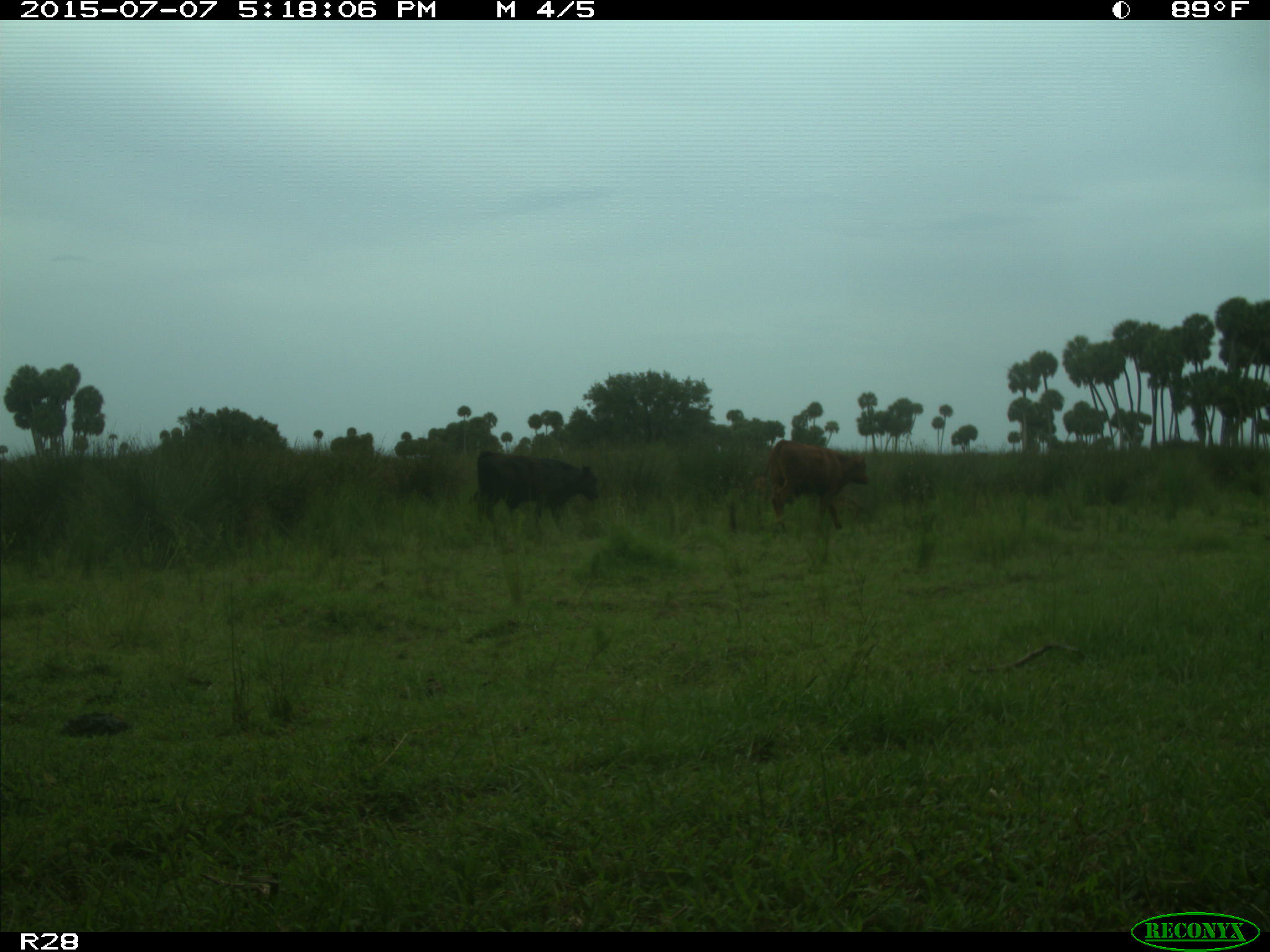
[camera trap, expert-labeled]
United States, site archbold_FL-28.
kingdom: Animalia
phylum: Chordata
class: Mammalia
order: Artiodactyla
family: Bovidae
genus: Bos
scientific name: Bos taurus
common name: domestic cow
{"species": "Bos taurus (domestic cow)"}